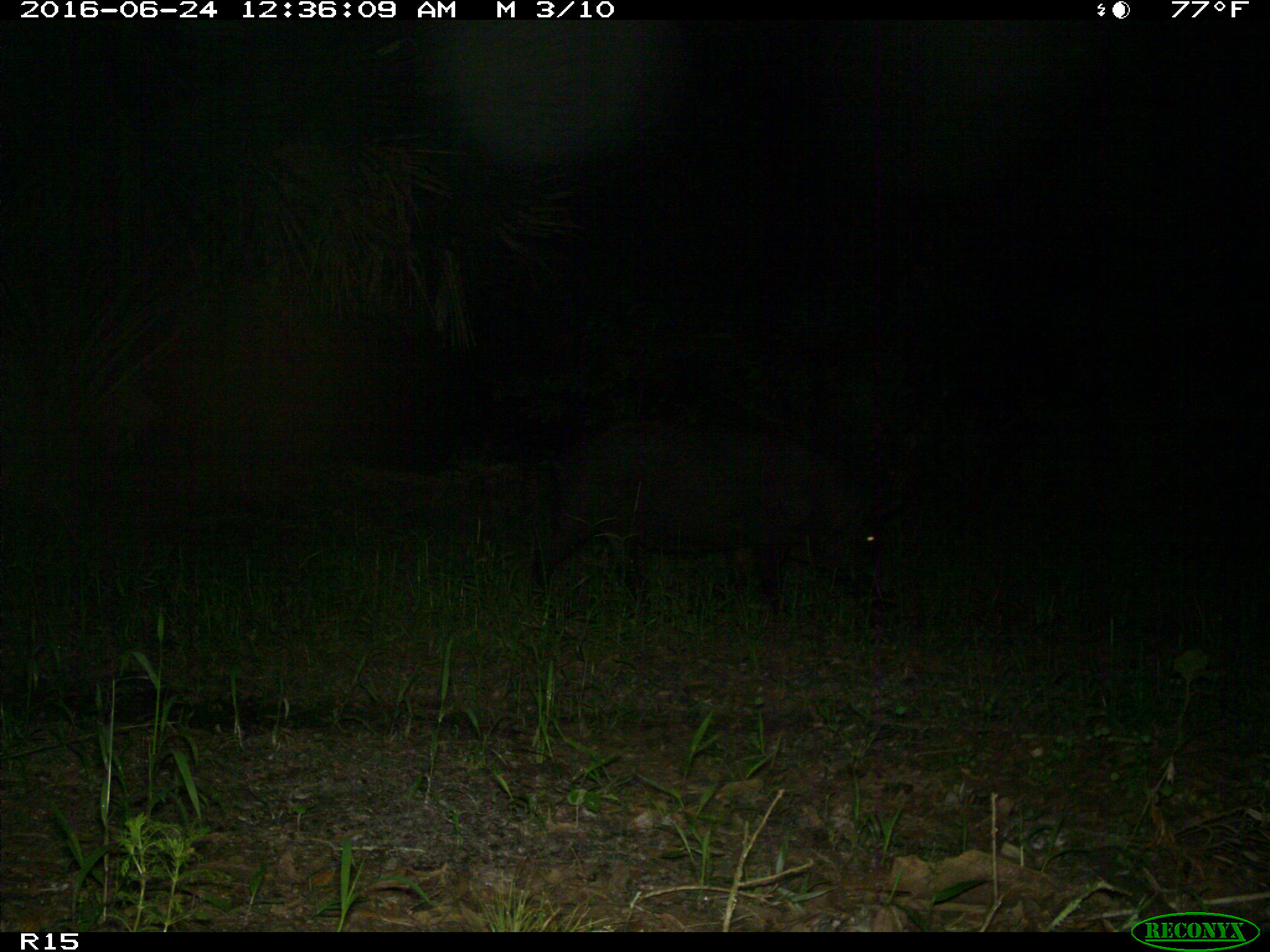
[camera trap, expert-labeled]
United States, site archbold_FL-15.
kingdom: Animalia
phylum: Chordata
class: Mammalia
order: Artiodactyla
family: Suidae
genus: Sus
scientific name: Sus scrofa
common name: wild boar